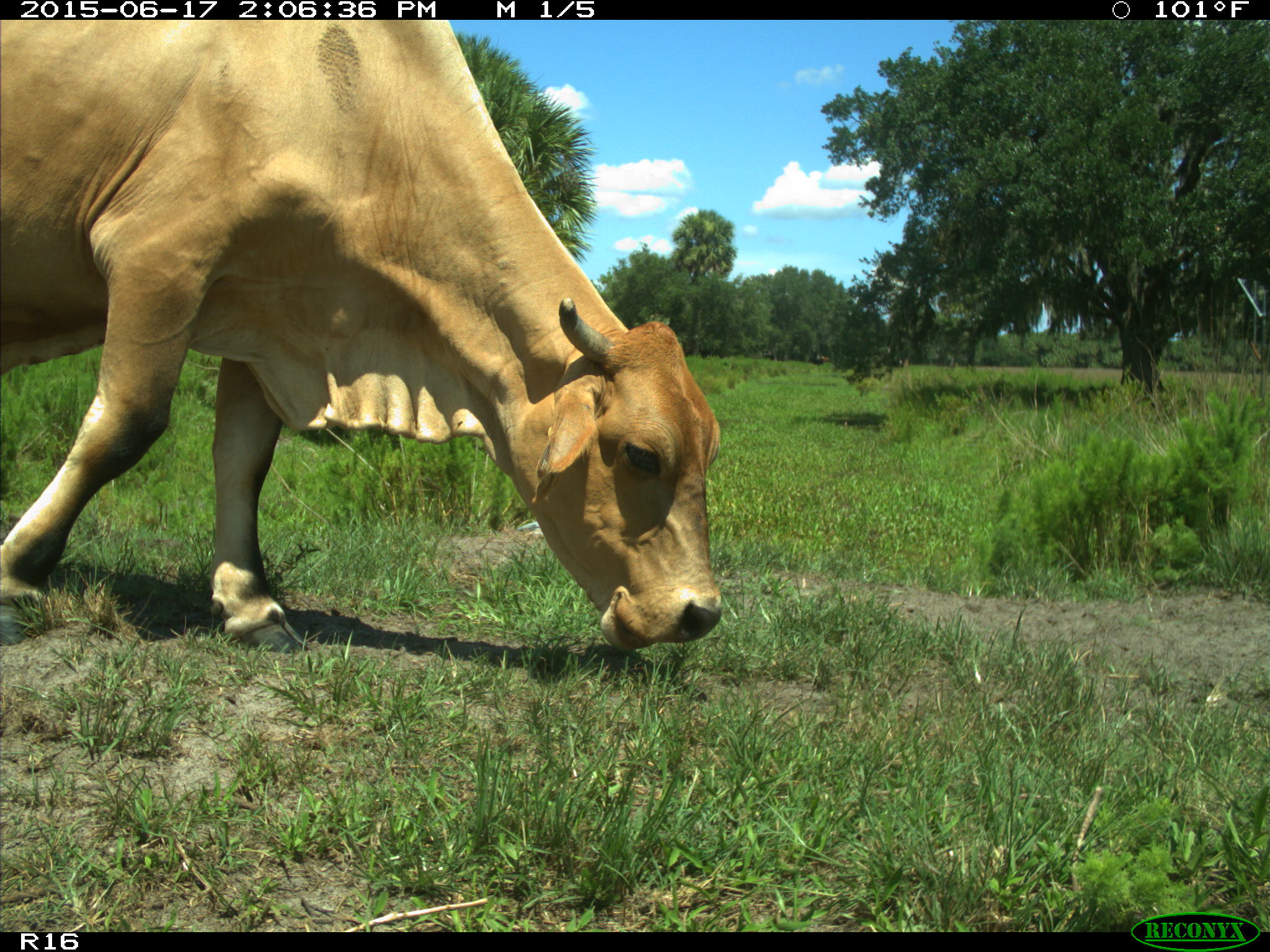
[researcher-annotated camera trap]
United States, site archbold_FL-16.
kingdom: Animalia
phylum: Chordata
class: Mammalia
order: Artiodactyla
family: Bovidae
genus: Bos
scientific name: Bos taurus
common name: domestic cow